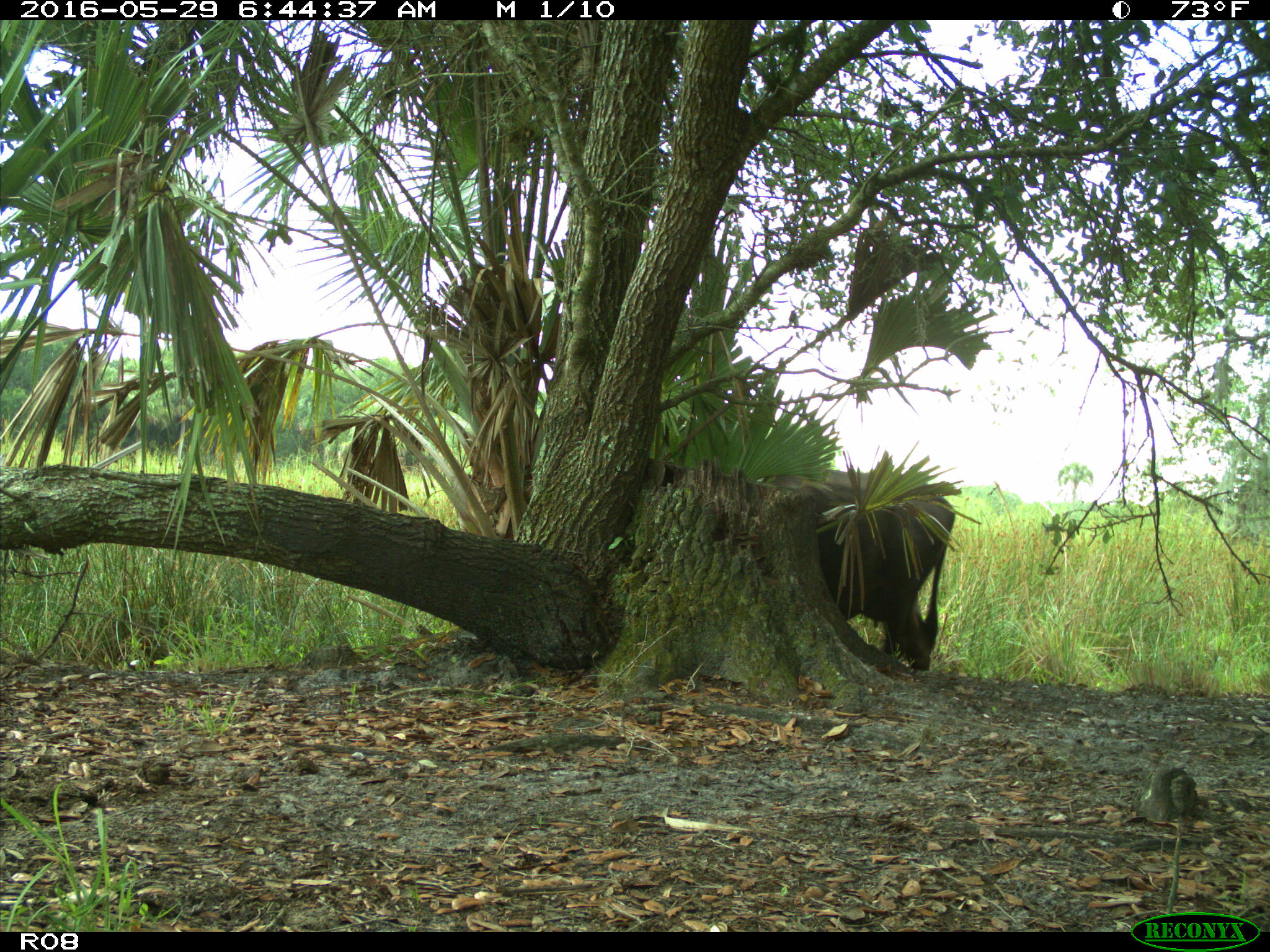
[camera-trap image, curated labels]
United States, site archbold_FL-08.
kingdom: Animalia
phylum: Chordata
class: Mammalia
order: Artiodactyla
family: Bovidae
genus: Bos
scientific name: Bos taurus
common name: domestic cow